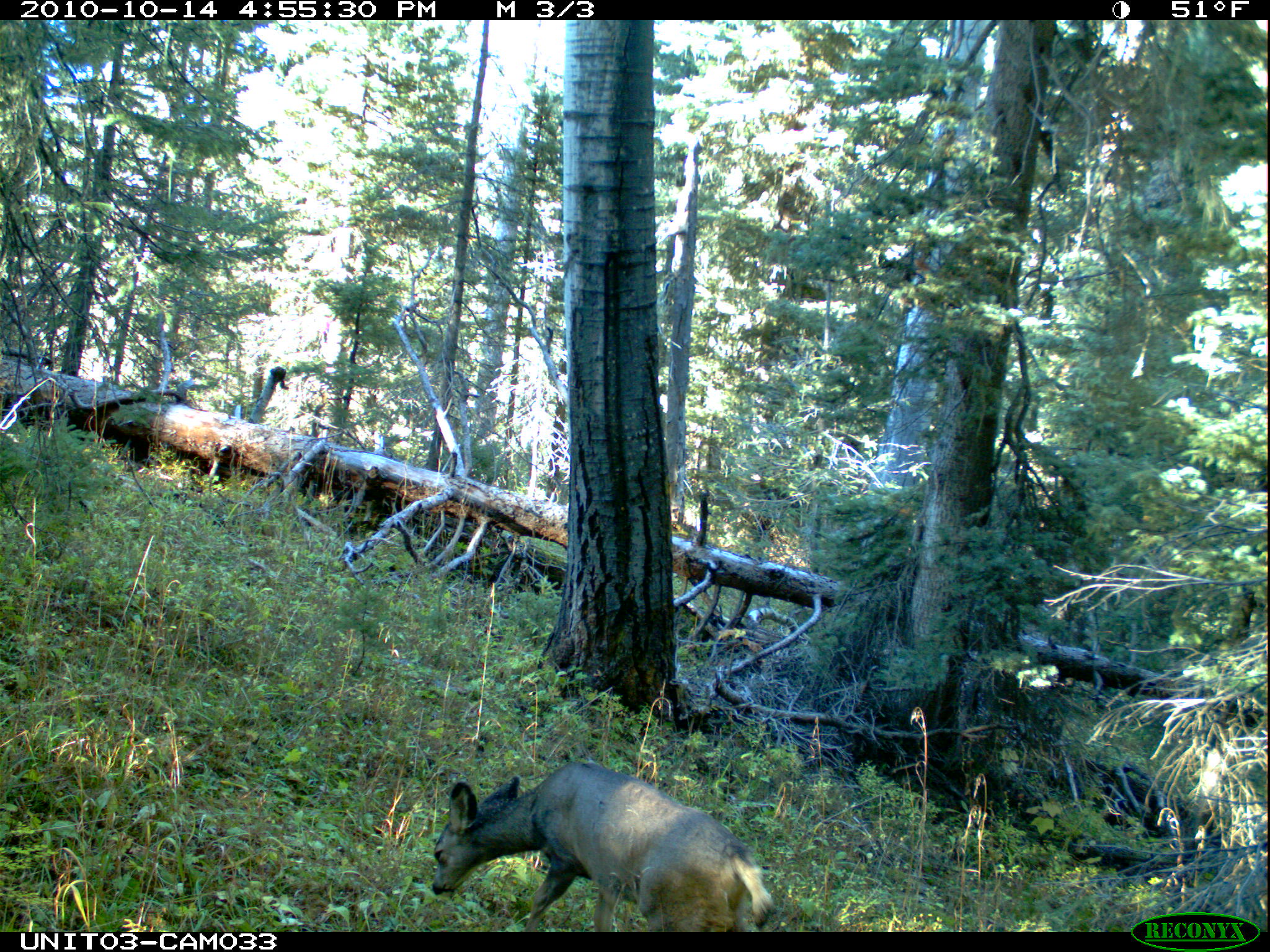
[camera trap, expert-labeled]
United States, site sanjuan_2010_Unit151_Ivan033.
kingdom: Animalia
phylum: Chordata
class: Mammalia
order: Artiodactyla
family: Cervidae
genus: Odocoileus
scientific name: Odocoileus hemionus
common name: mule deer